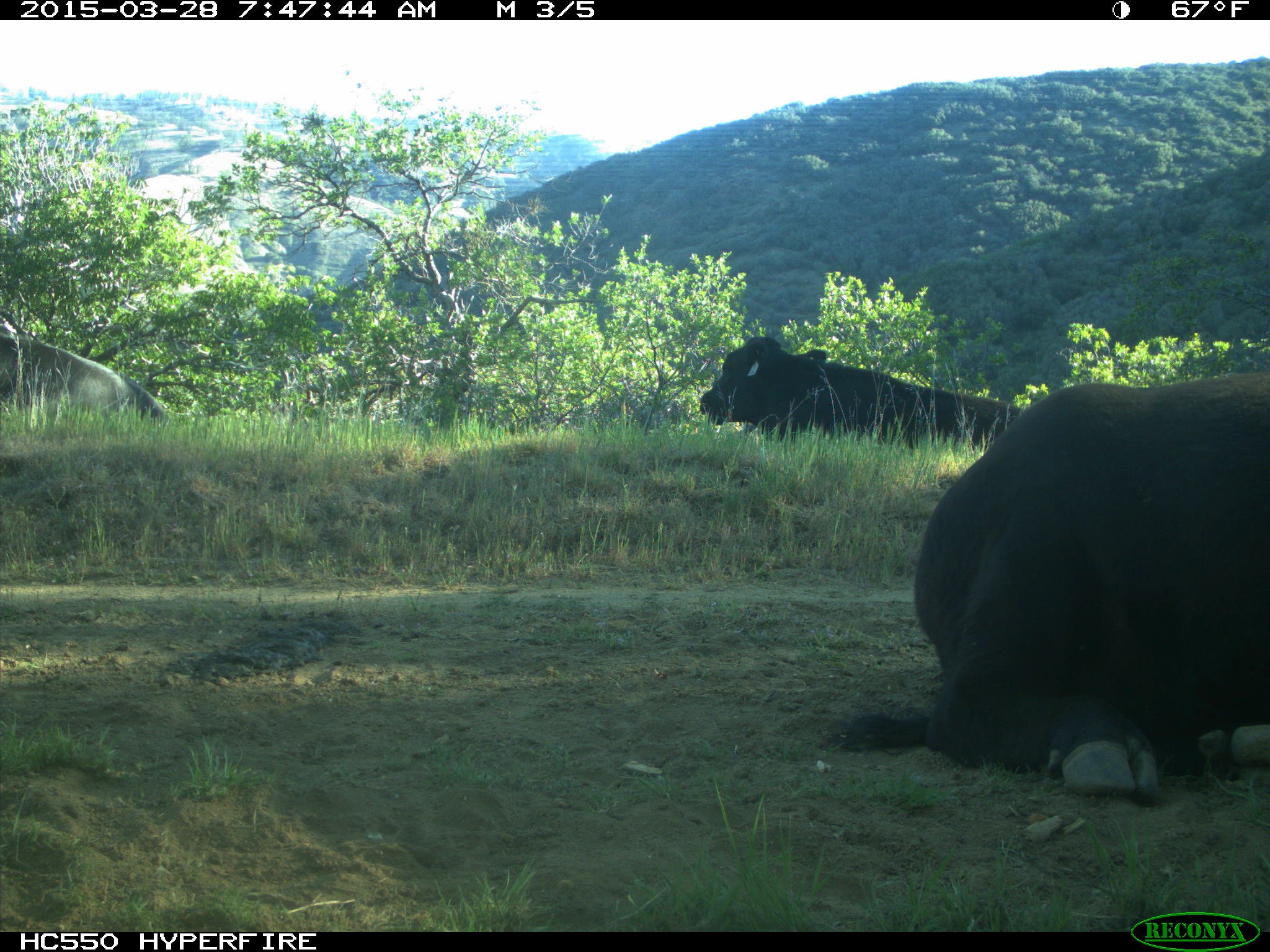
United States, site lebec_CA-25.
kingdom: Animalia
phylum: Chordata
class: Mammalia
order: Artiodactyla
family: Bovidae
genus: Bos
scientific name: Bos taurus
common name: domestic cow